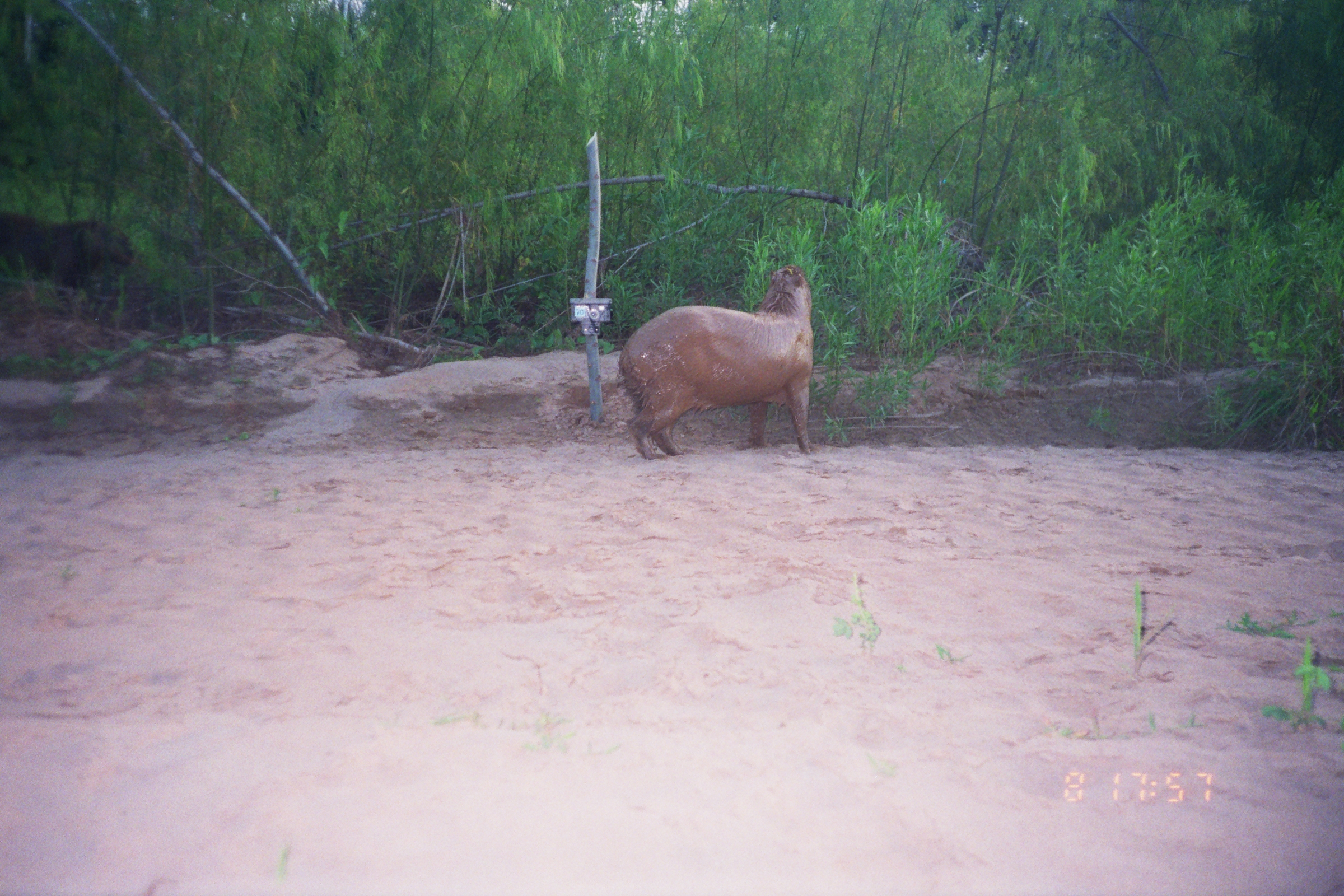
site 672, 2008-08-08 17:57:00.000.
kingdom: Animalia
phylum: Chordata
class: Mammalia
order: Rodentia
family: Caviidae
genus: Hydrochoerus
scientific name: Hydrochoerus hydrochaeris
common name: capybara